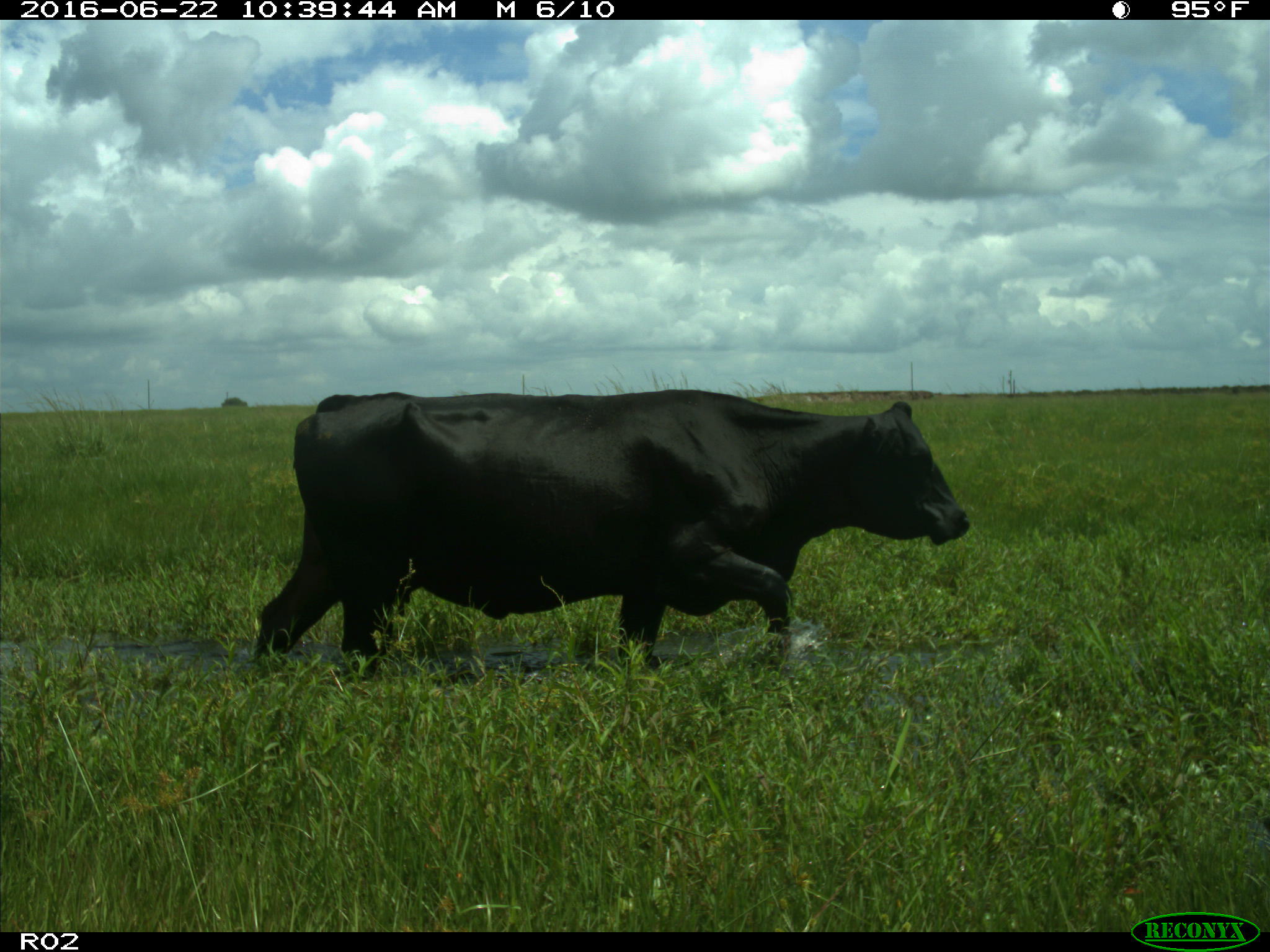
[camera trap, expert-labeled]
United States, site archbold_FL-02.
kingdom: Animalia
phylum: Chordata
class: Mammalia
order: Artiodactyla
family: Bovidae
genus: Bos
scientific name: Bos taurus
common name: domestic cow